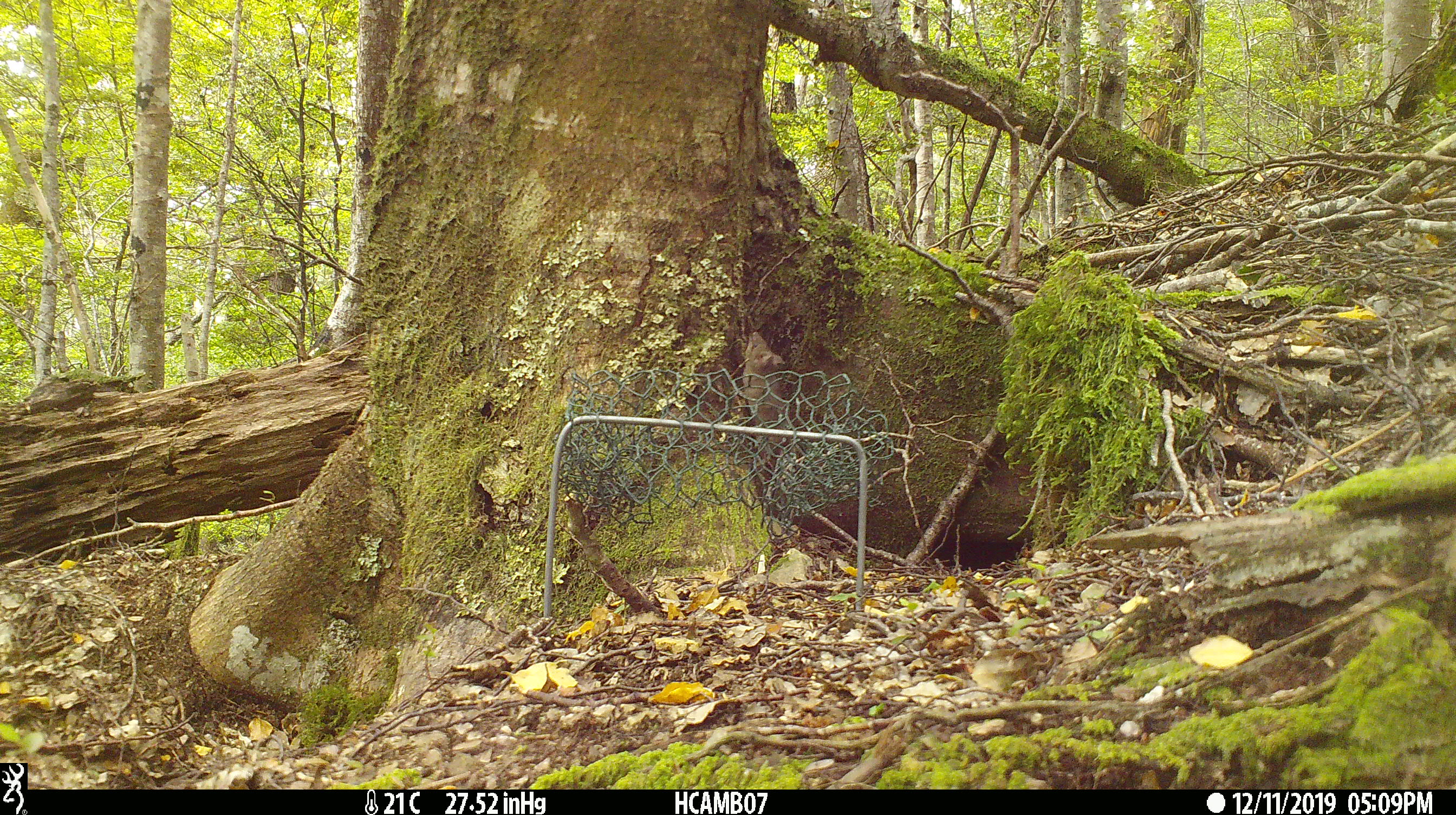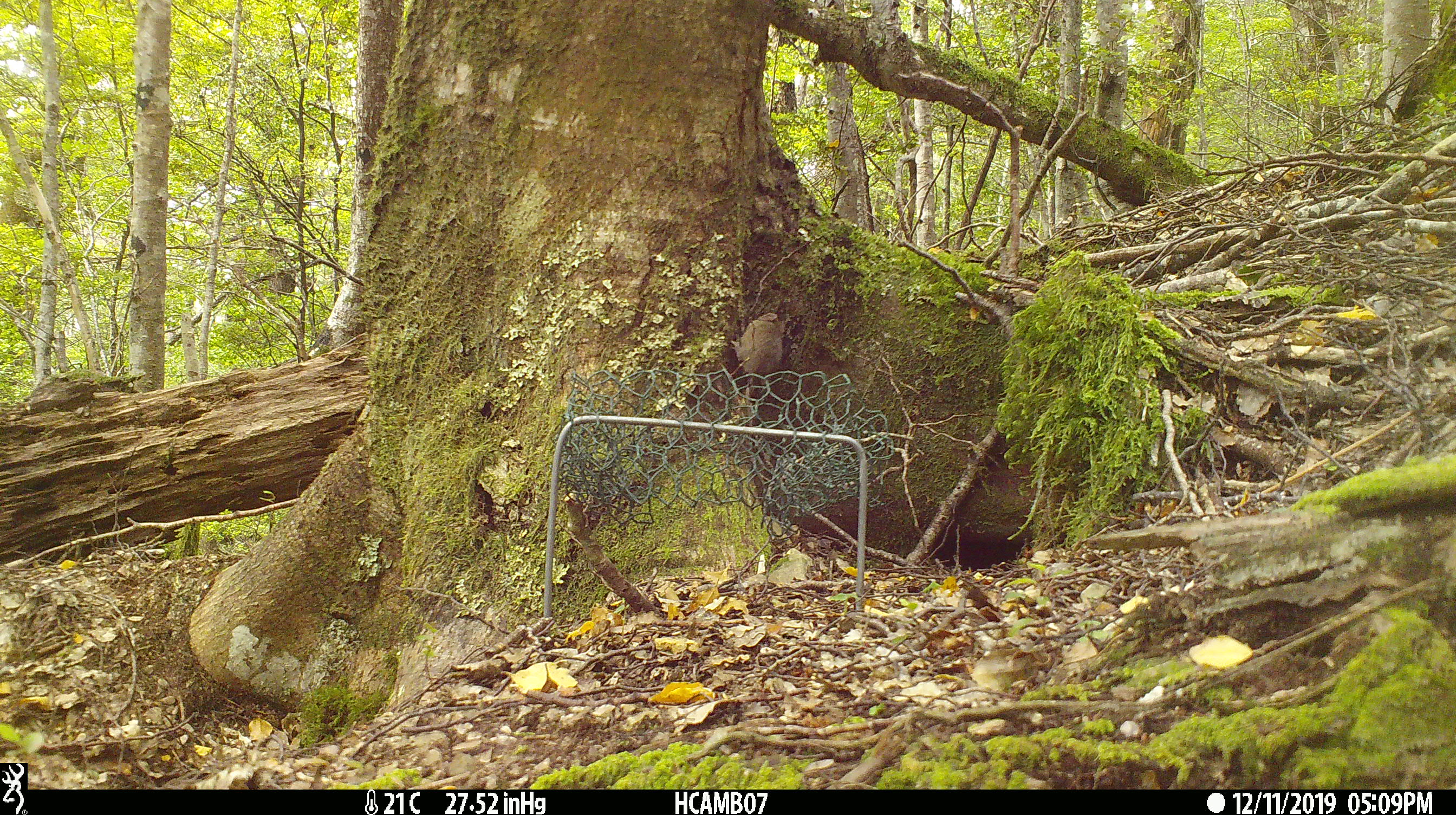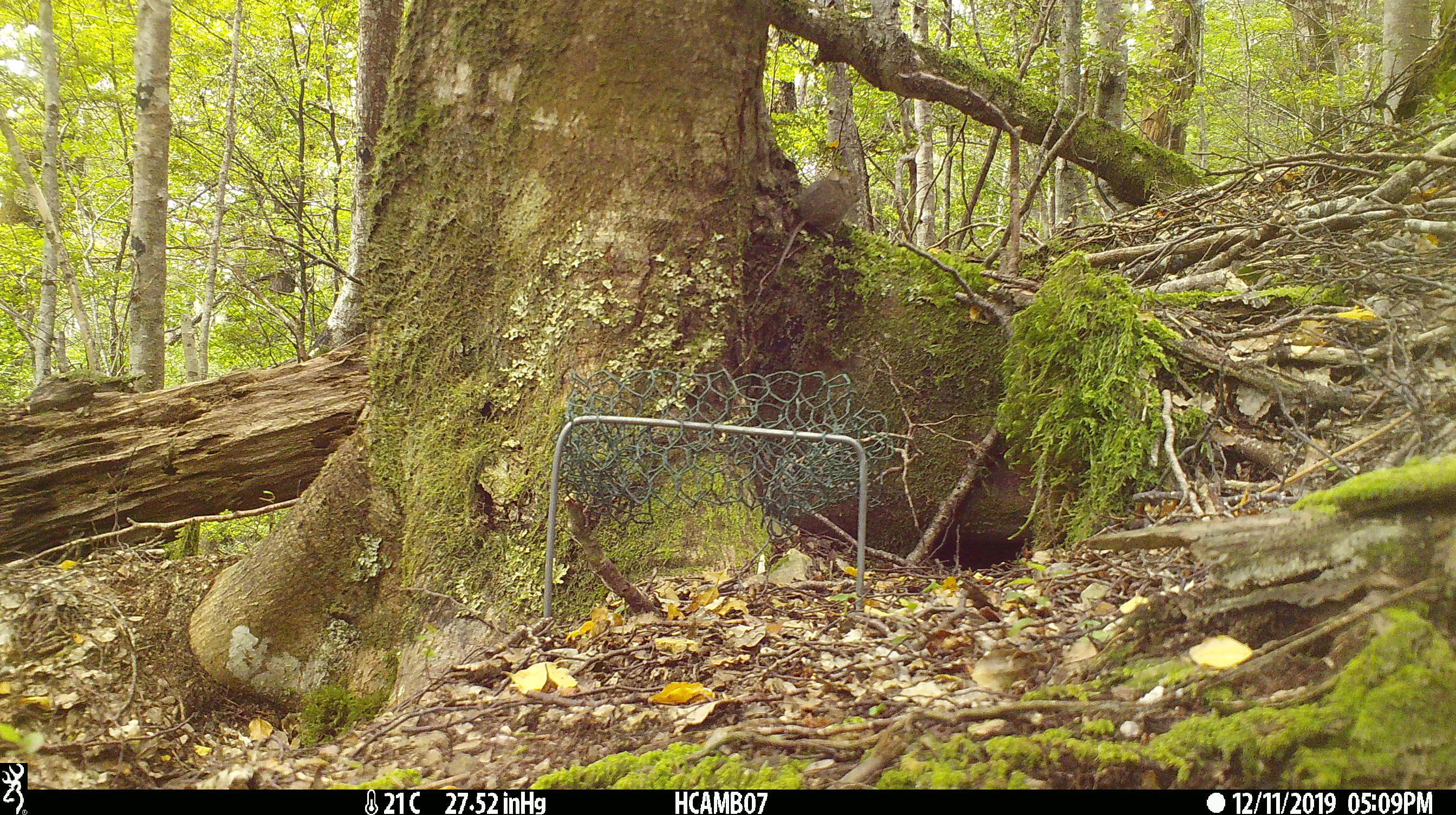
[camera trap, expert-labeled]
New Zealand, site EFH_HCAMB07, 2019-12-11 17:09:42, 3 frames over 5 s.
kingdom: Animalia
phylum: Chordata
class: Mammalia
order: Rodentia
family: Muridae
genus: Mus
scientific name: Mus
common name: mouse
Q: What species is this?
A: Mouse (Mus).